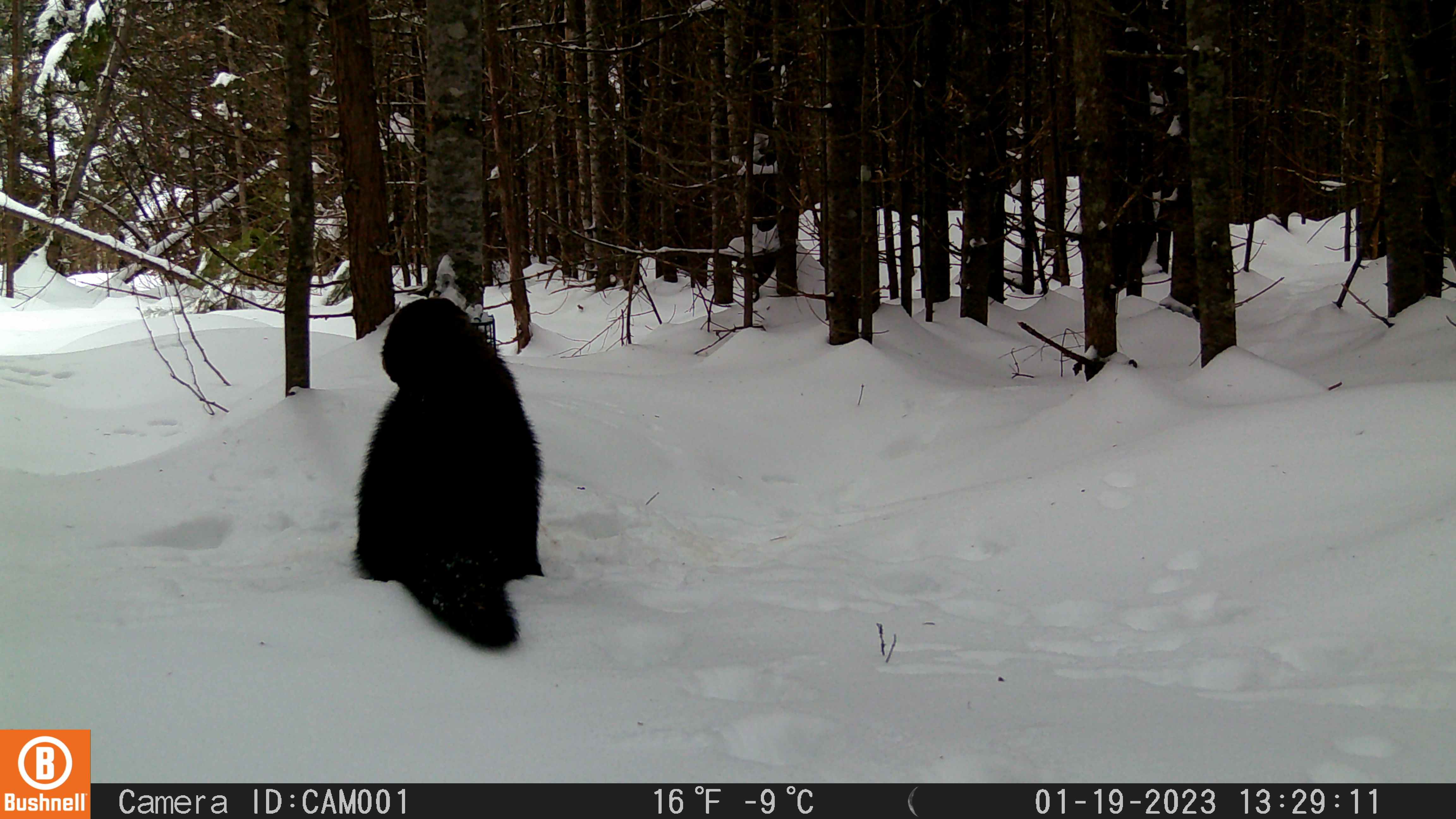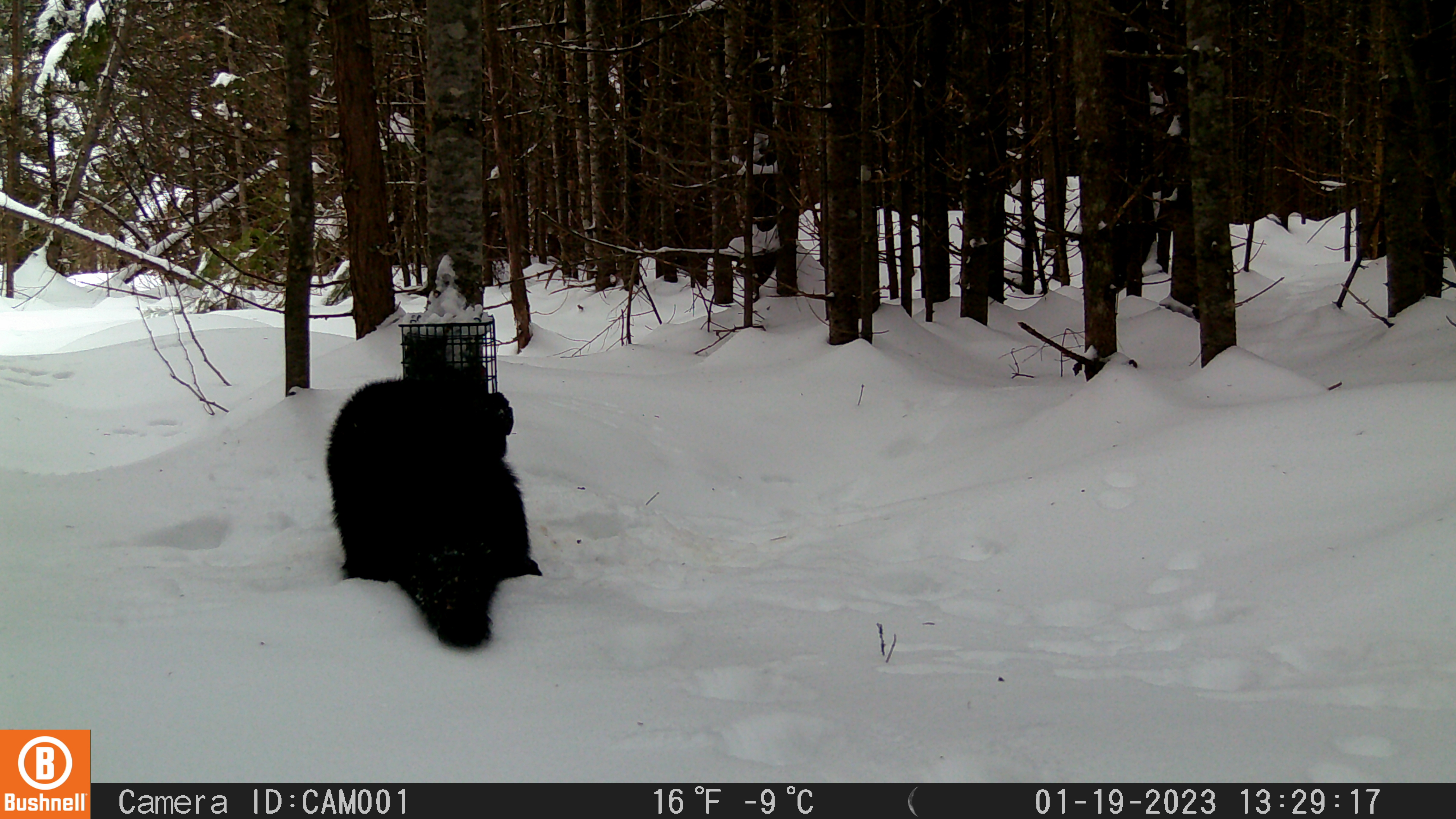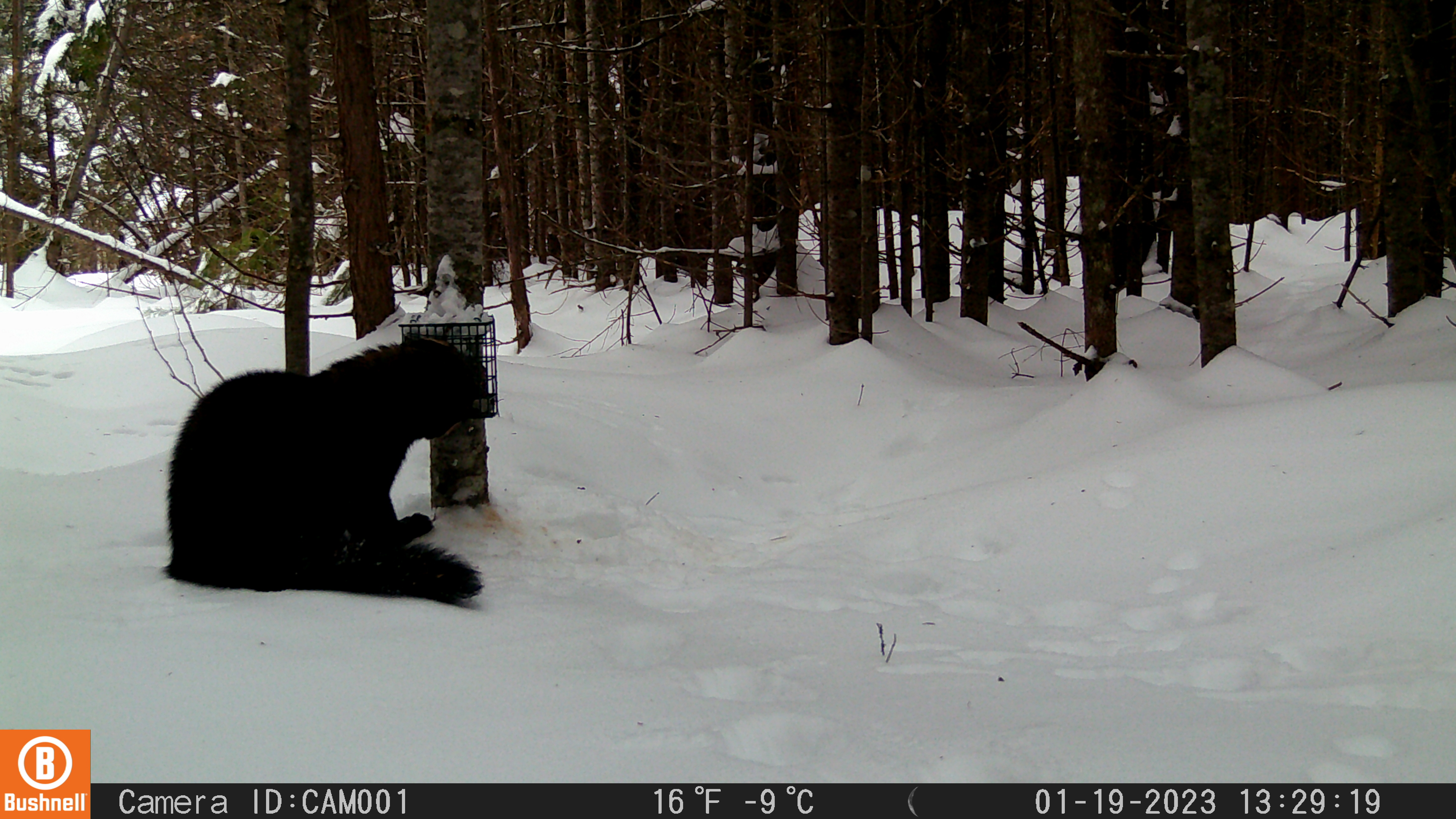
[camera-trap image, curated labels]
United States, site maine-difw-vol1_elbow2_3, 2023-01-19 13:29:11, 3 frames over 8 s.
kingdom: Animalia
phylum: Chordata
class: Mammalia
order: Carnivora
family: Mustelidae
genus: Pekania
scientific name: Pekania pennanti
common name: fisher